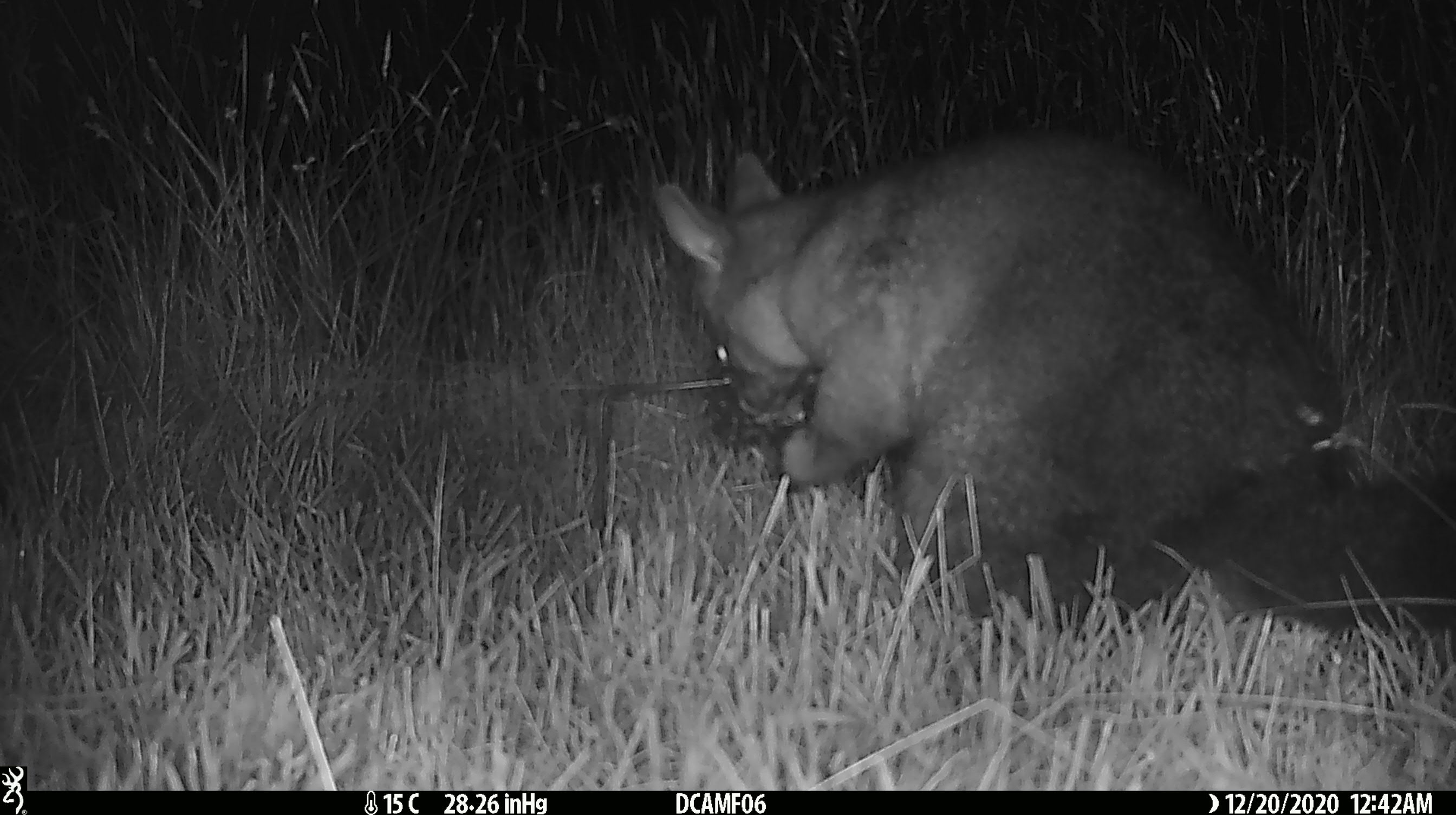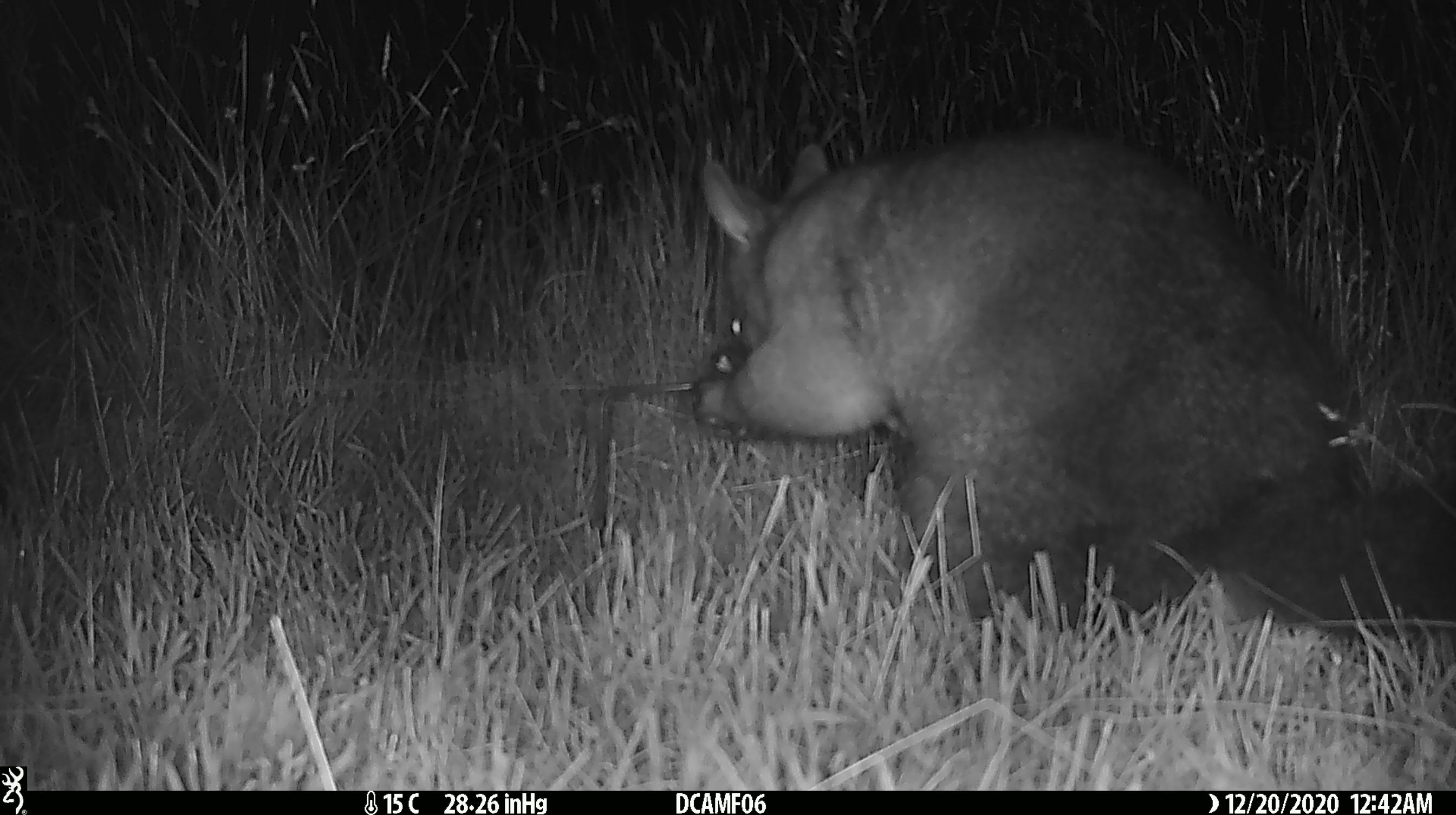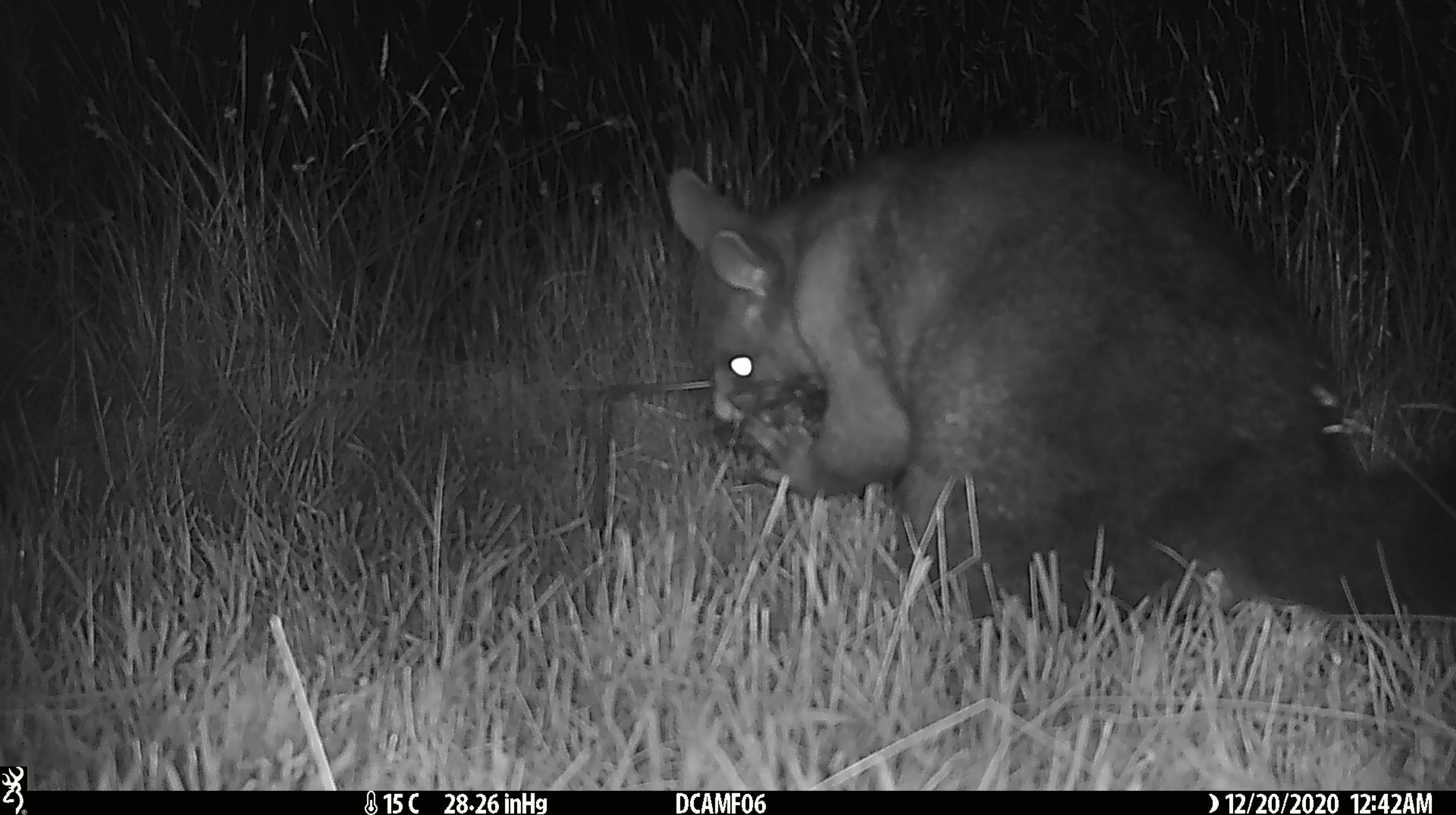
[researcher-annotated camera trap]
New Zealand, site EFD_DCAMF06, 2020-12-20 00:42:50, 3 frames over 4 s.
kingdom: Animalia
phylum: Chordata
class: Mammalia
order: Diprotodontia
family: Phalangeridae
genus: Trichosurus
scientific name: Trichosurus vulpecula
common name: common brushtail possum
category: possum